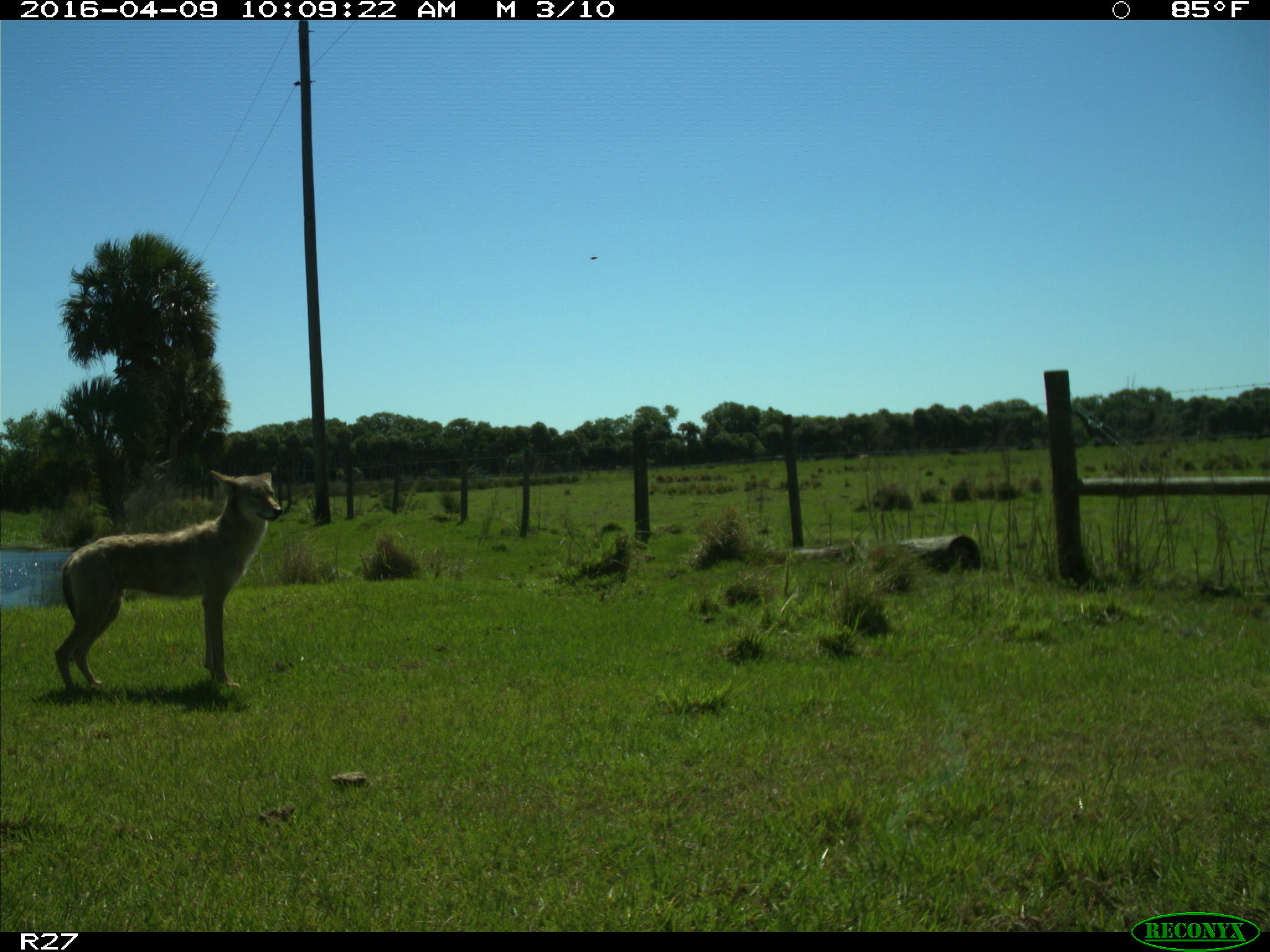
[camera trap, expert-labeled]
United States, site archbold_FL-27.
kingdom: Animalia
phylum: Chordata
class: Mammalia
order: Carnivora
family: Canidae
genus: Canis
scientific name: Canis latrans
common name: coyote